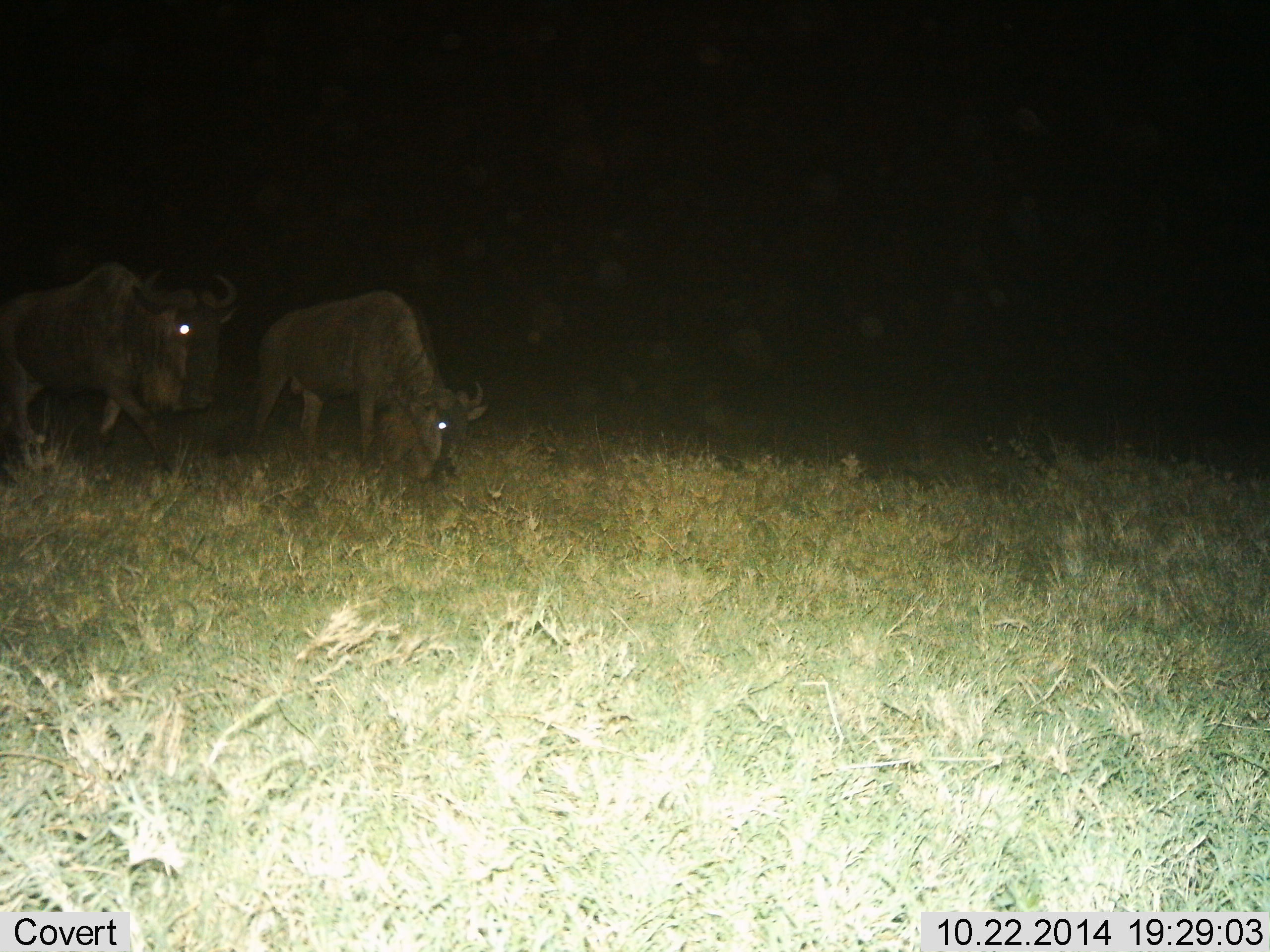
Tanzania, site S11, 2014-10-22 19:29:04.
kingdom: Animalia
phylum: Chordata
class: Mammalia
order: Artiodactyla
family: Bovidae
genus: Connochaetes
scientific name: Connochaetes taurinus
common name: blue wildebeest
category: wildebeest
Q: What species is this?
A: Wildebeest (blue wildebeest) (Connochaetes taurinus).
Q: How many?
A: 2.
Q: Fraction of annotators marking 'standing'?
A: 11%.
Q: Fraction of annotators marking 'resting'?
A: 0%.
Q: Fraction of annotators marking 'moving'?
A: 89%.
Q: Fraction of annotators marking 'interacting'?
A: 0%.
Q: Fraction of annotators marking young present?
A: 0%.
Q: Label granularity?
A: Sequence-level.